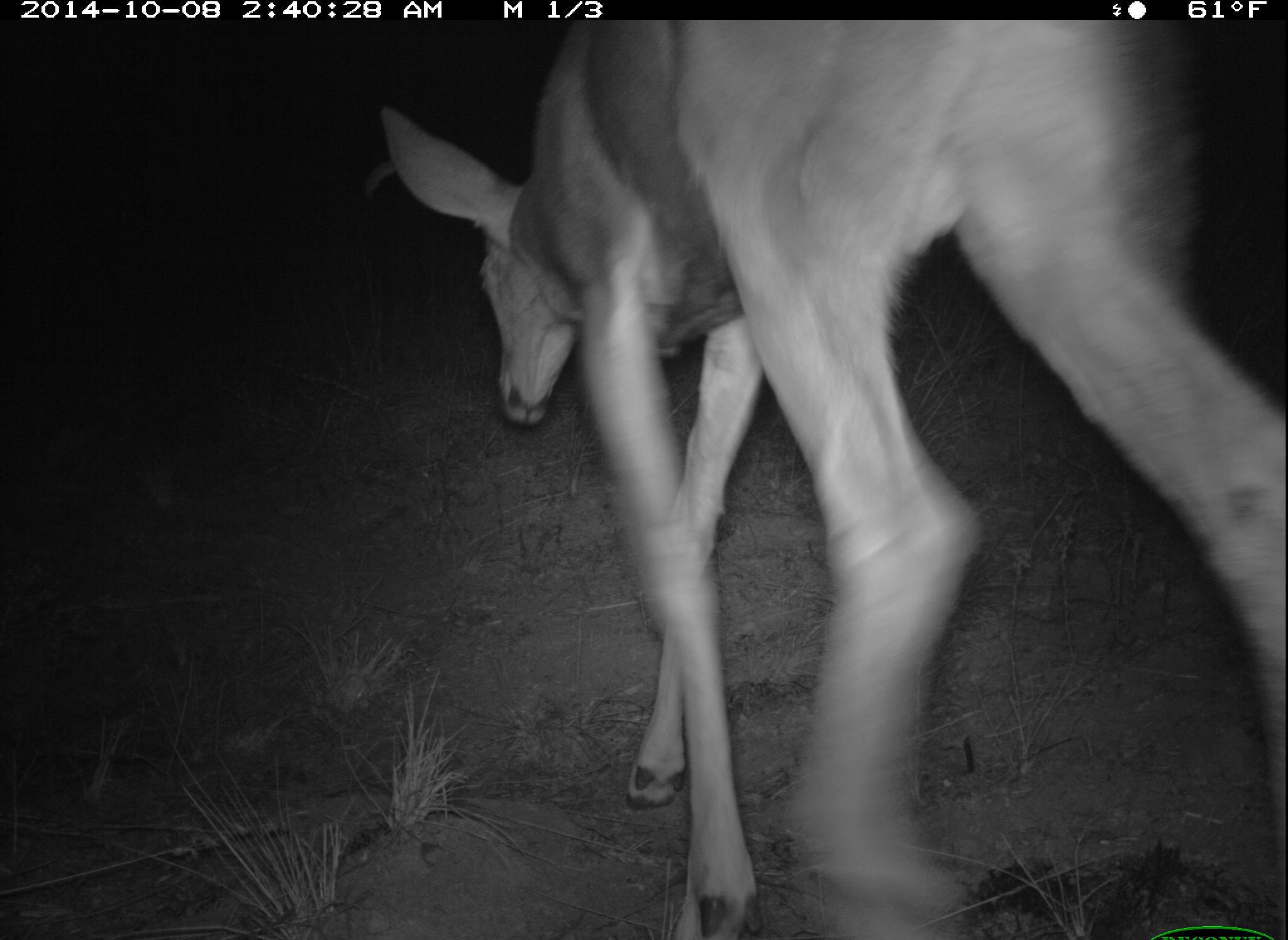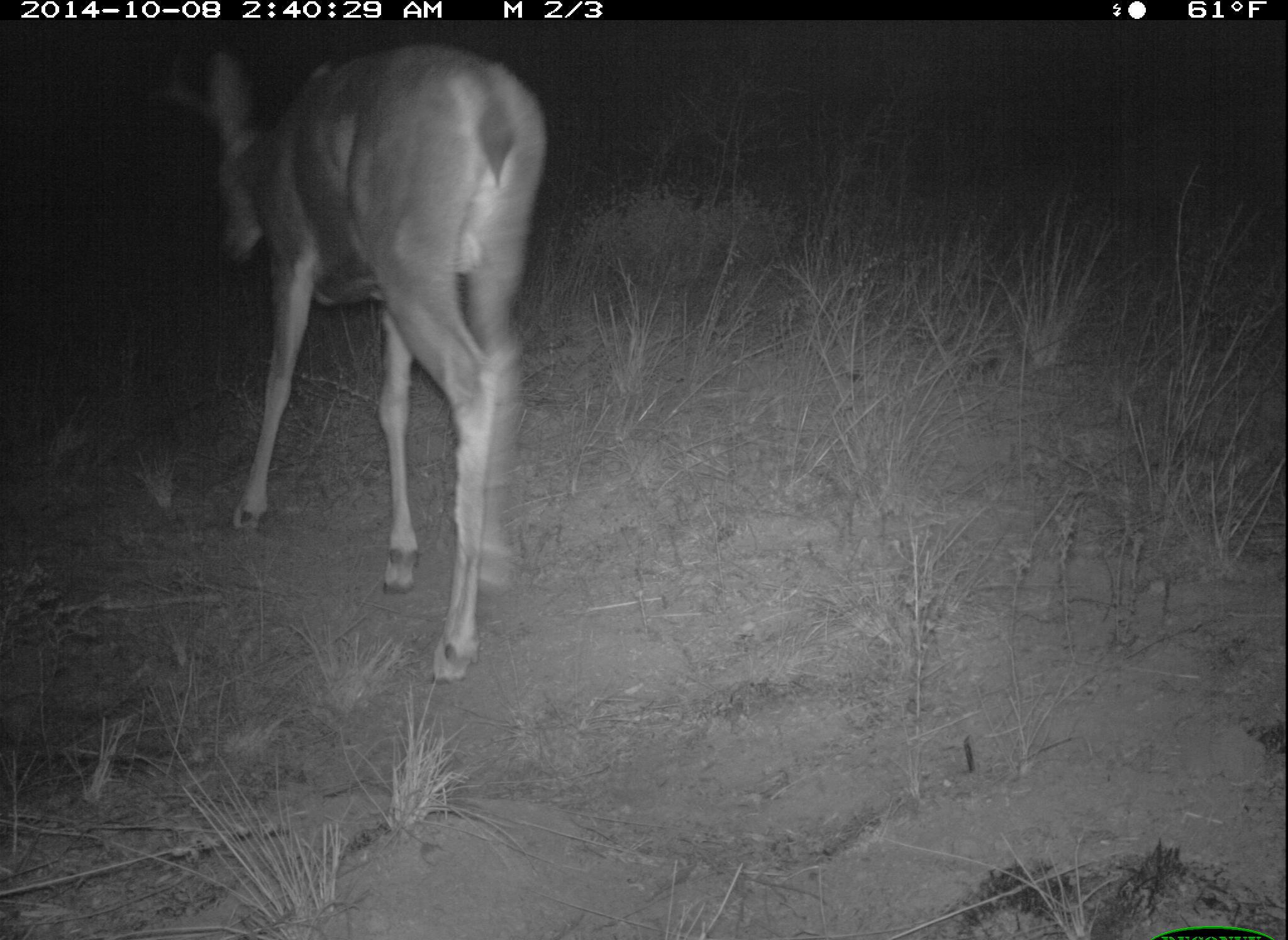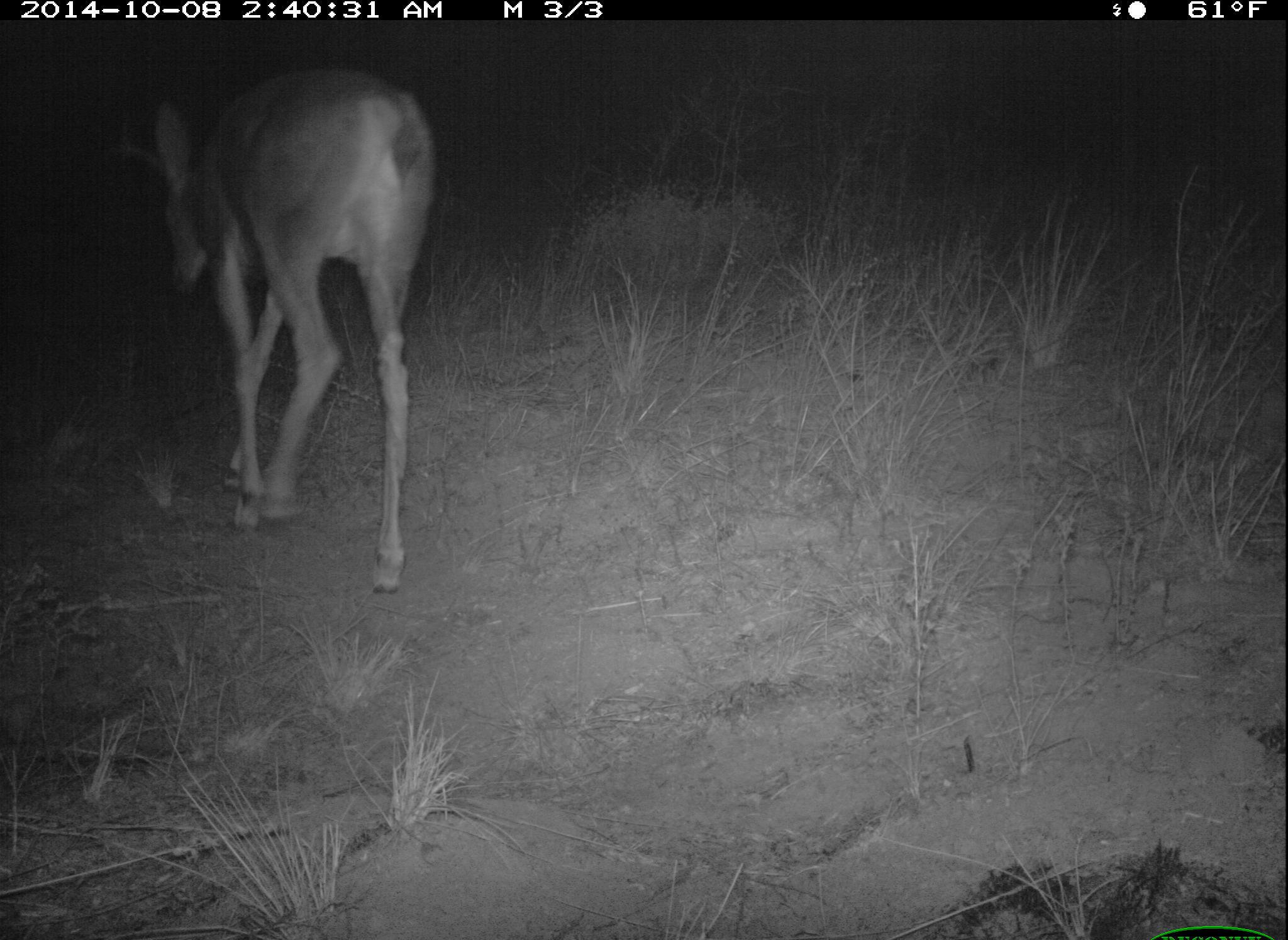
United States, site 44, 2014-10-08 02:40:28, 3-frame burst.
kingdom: Animalia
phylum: Chordata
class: Mammalia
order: Artiodactyla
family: Cervidae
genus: Odocoileus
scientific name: Odocoileus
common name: deer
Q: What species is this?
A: Deer (Odocoileus).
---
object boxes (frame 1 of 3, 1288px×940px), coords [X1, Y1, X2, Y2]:
deer: [364, 19, 1286, 937]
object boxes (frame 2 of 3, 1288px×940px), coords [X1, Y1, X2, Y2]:
deer: [149, 39, 548, 687]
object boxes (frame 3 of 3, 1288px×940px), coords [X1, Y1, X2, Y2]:
deer: [151, 66, 436, 595]